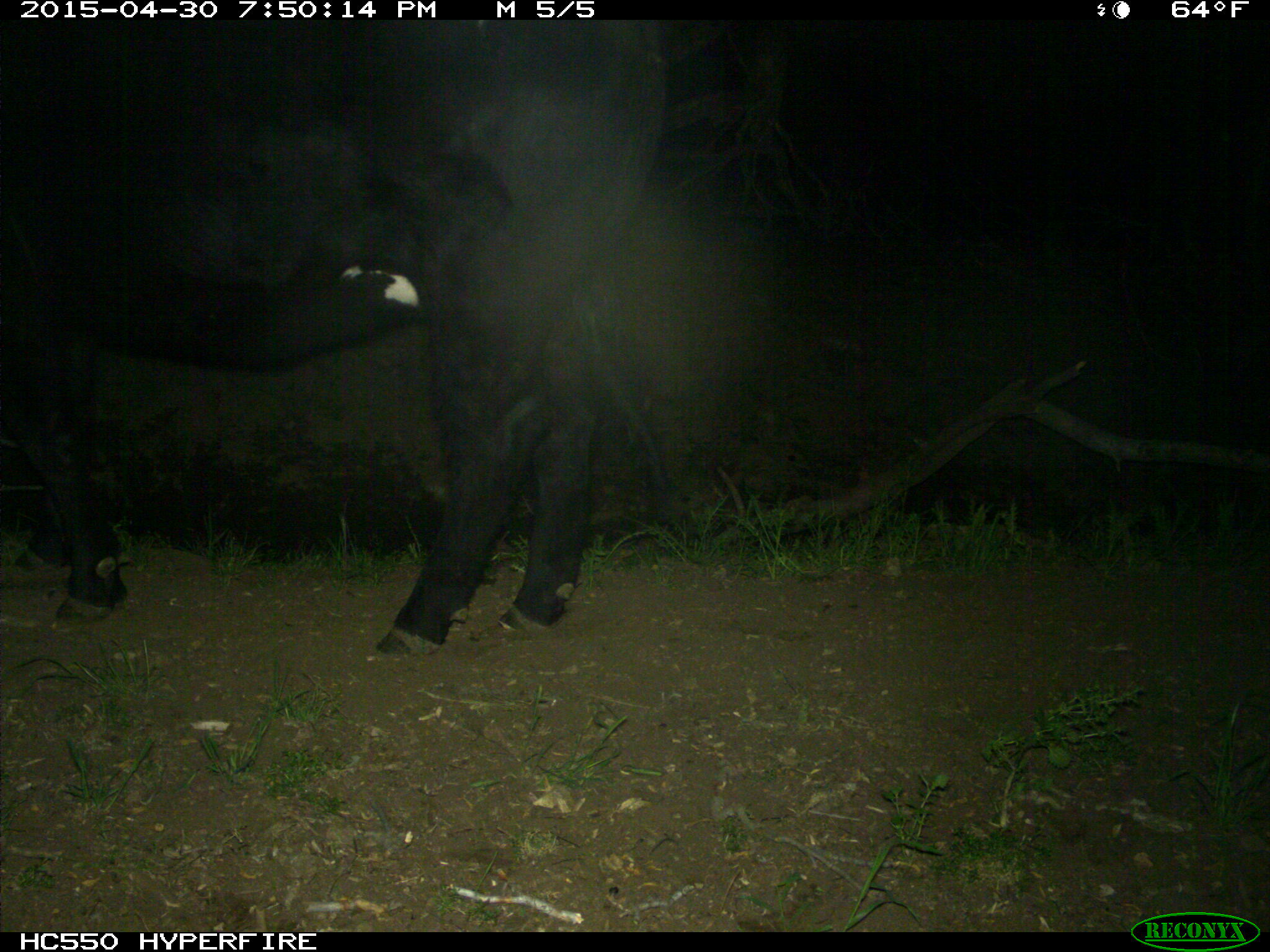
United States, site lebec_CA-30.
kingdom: Animalia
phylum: Chordata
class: Mammalia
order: Artiodactyla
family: Bovidae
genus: Bos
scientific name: Bos taurus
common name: domestic cow